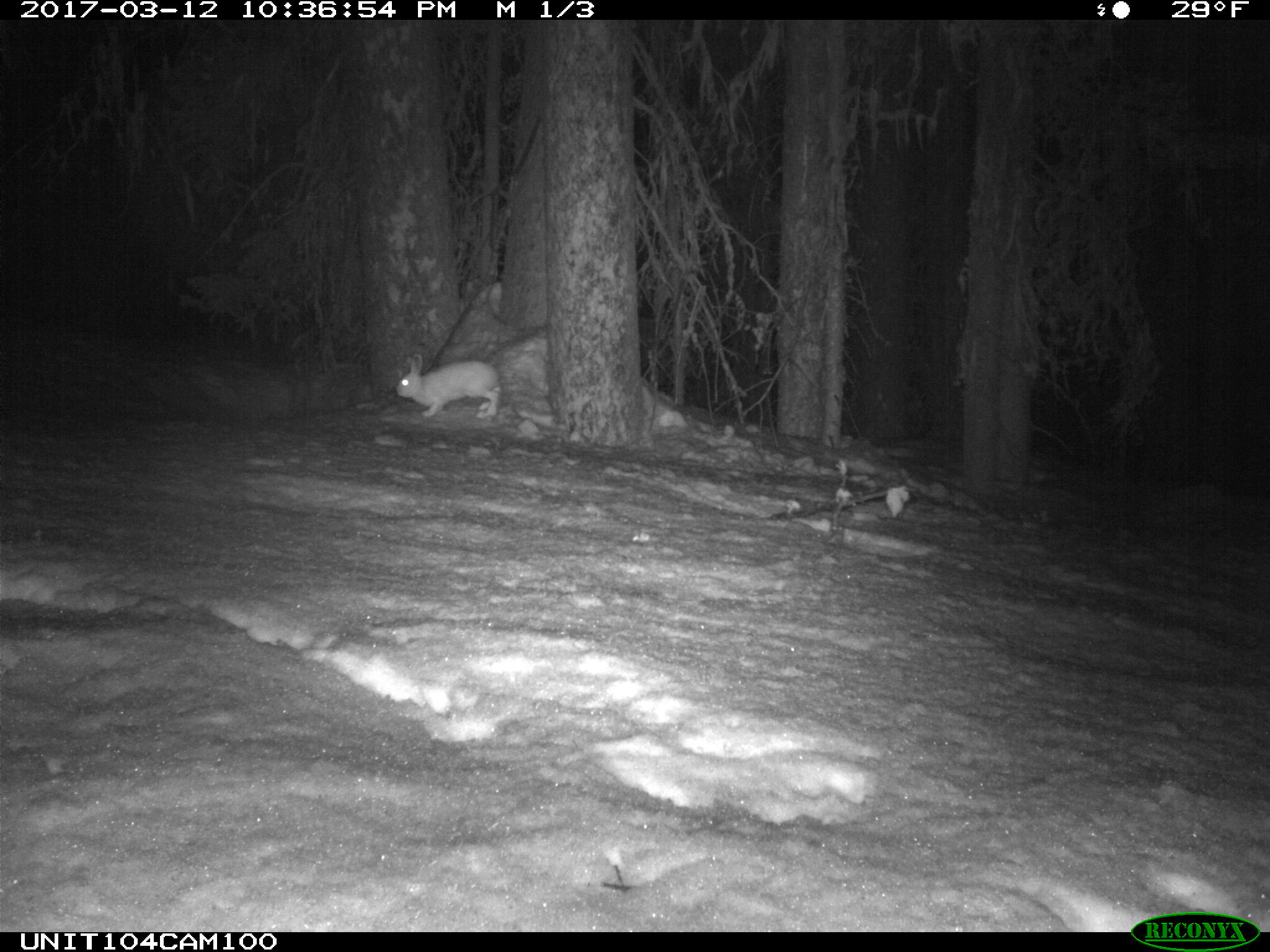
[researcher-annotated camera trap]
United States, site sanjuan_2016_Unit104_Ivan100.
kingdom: Animalia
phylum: Chordata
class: Mammalia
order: Lagomorpha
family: Leporidae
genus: Lepus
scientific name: Lepus americanus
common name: snowshoe hare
Lepus americanus (snowshoe hare).